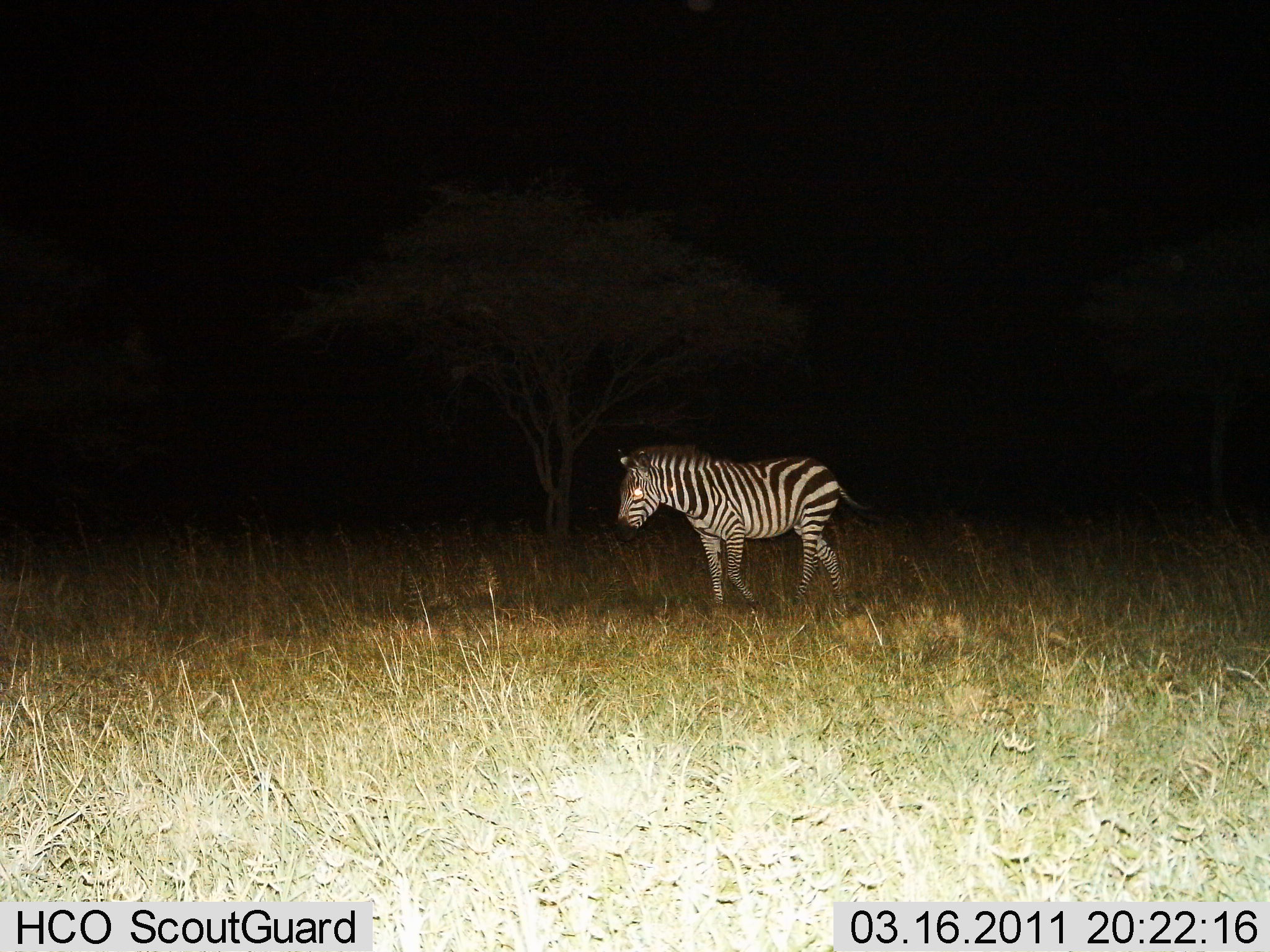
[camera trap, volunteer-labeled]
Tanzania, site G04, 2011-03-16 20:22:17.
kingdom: Animalia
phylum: Chordata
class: Mammalia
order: Perissodactyla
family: Equidae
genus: Equus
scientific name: Equus quagga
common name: plains zebra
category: zebra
Zebra (plains zebra) (Equus quagga), count 1. Behavior (volunteer vote fractions): standing 20%, resting 0%, moving 80%, interacting 0%. Young present (vote fraction): 0%. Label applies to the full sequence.